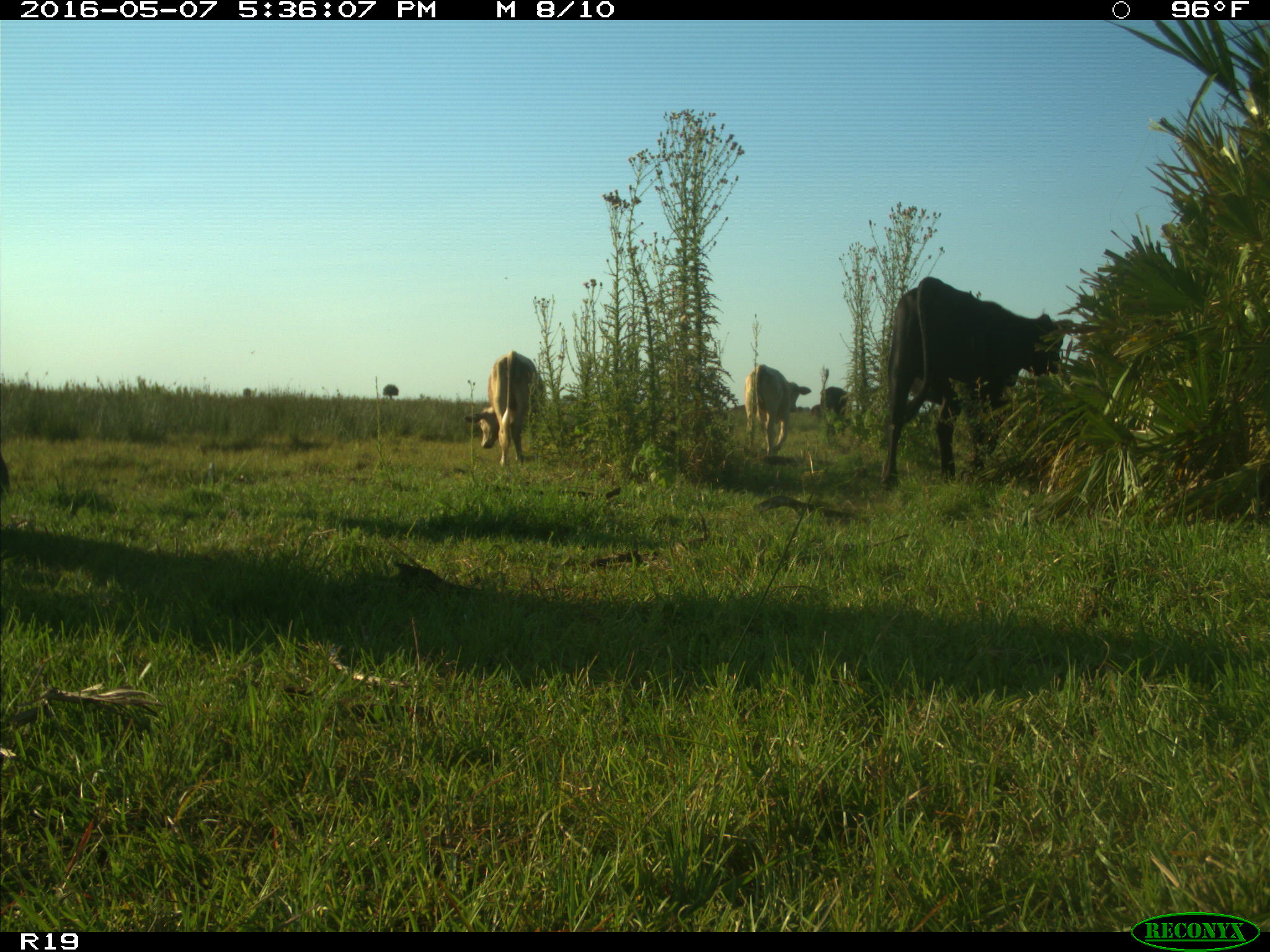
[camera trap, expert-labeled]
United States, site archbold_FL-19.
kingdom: Animalia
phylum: Chordata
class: Mammalia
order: Artiodactyla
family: Bovidae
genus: Bos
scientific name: Bos taurus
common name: domestic cow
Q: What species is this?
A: Bos taurus (domestic cow).